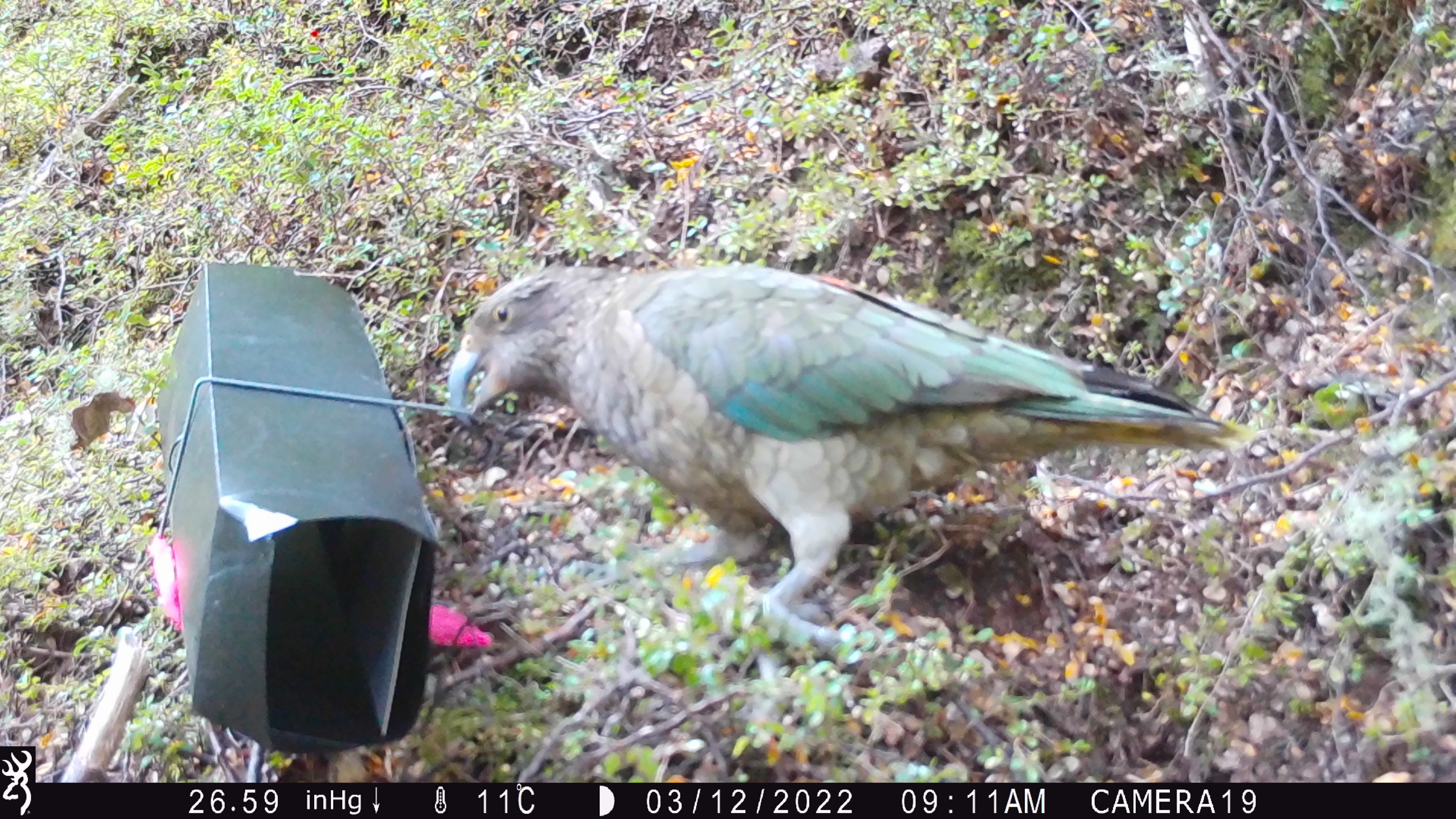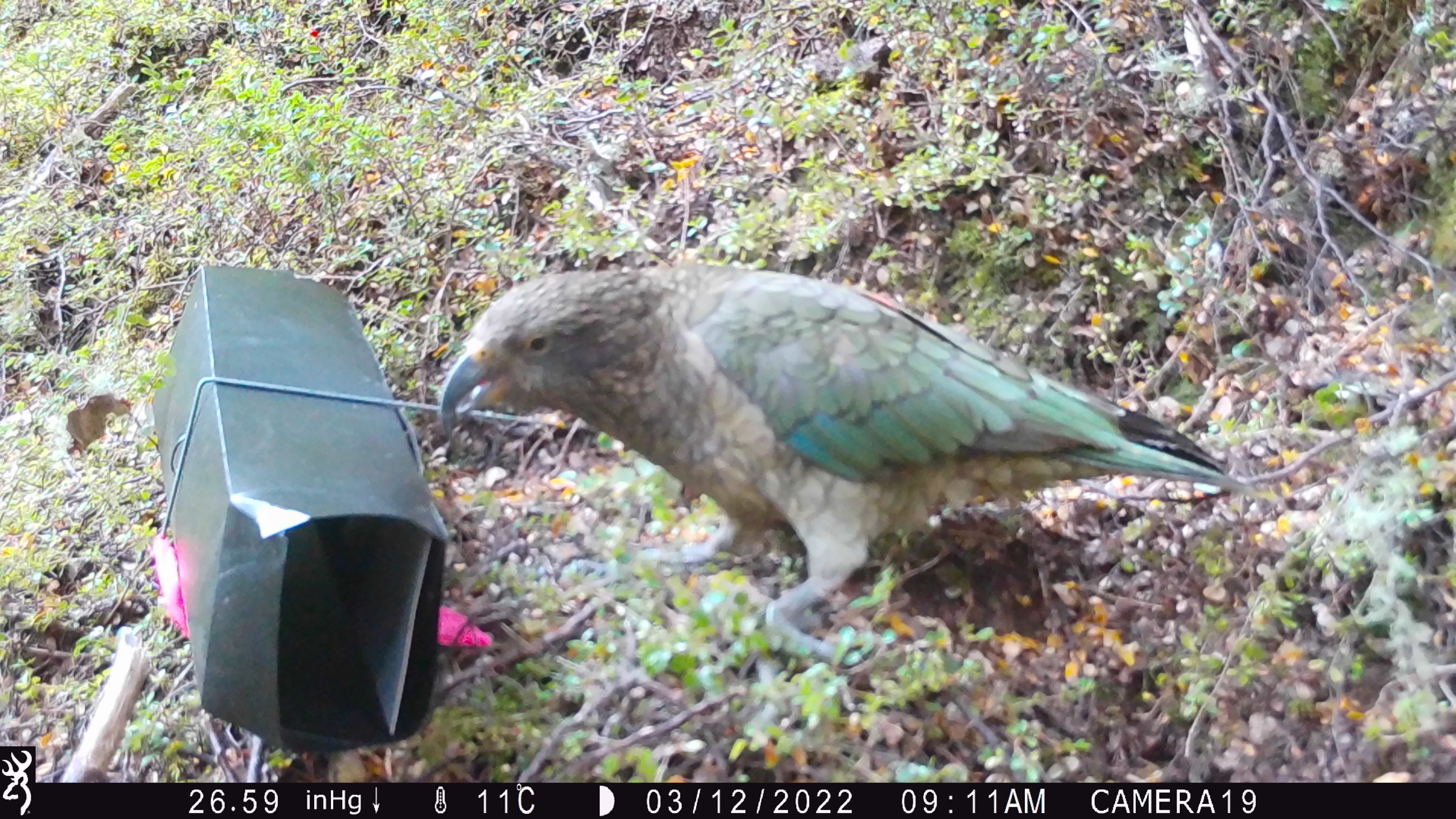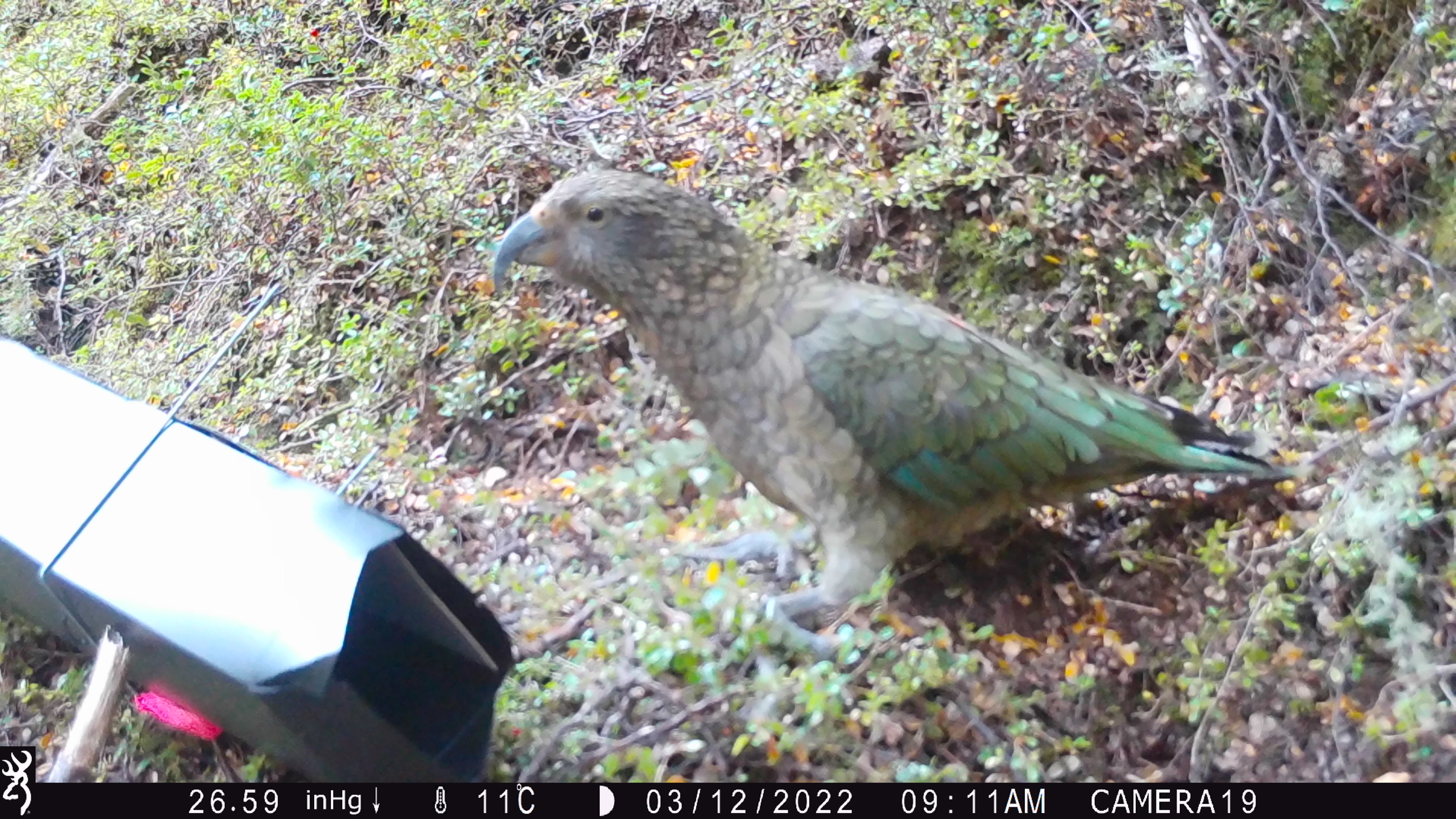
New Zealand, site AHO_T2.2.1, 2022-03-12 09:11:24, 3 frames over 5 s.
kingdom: Animalia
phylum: Chordata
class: Aves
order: Psittaciformes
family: Strigopidae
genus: Nestor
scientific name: Nestor notabilis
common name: kea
Kea (Nestor notabilis).